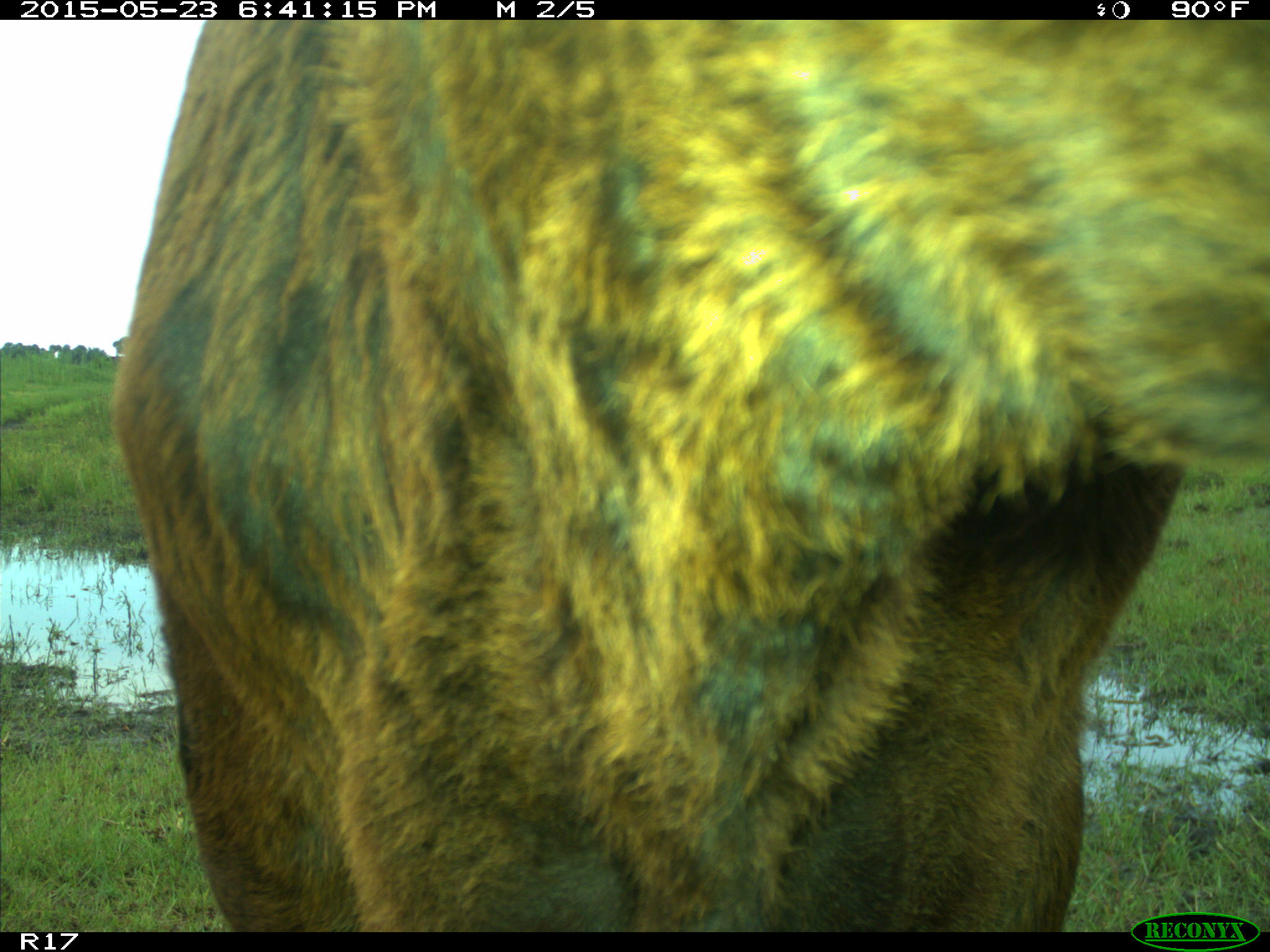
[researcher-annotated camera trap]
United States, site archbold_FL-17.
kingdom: Animalia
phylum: Chordata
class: Mammalia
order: Artiodactyla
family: Bovidae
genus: Bos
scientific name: Bos taurus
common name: domestic cow